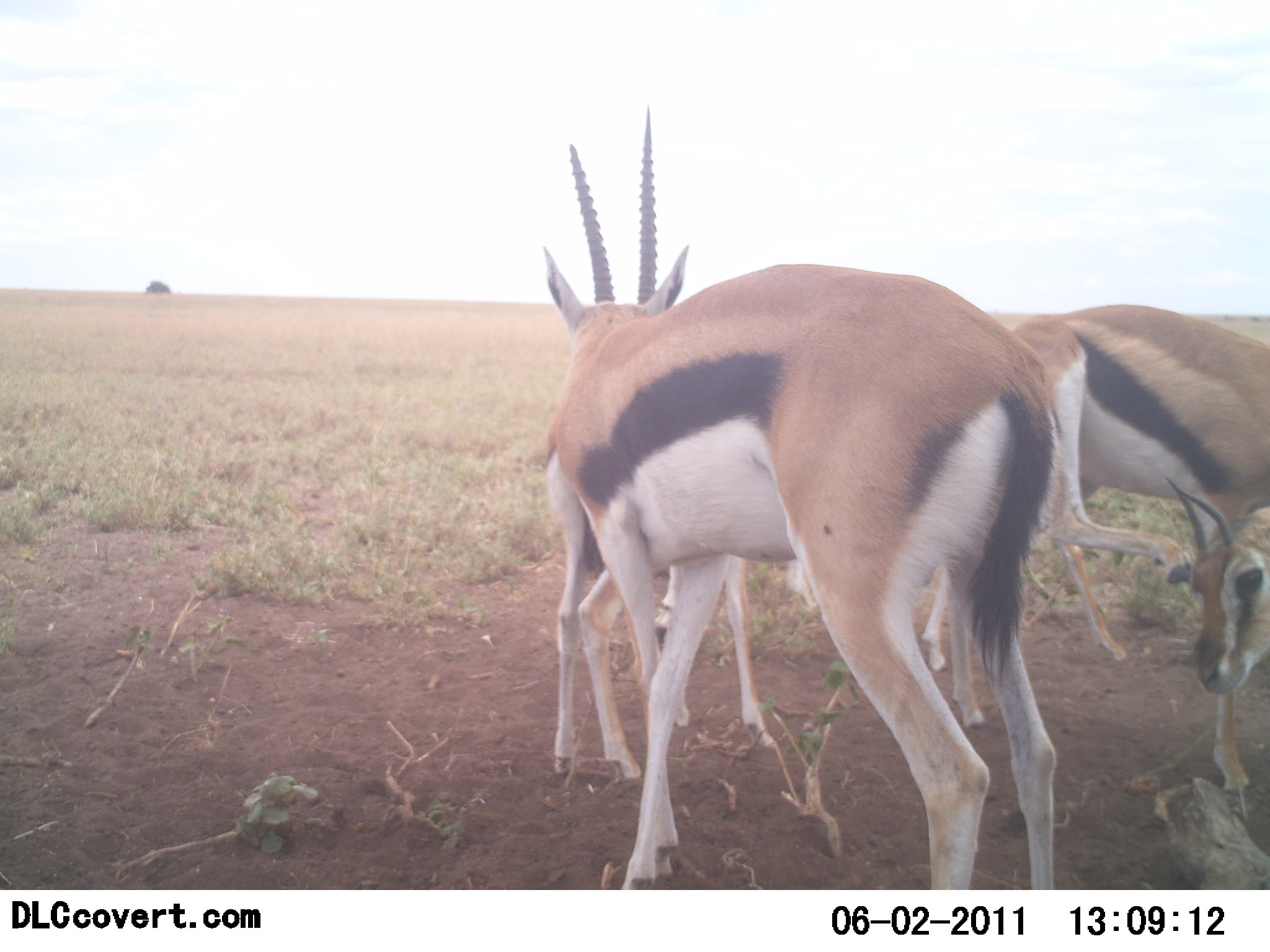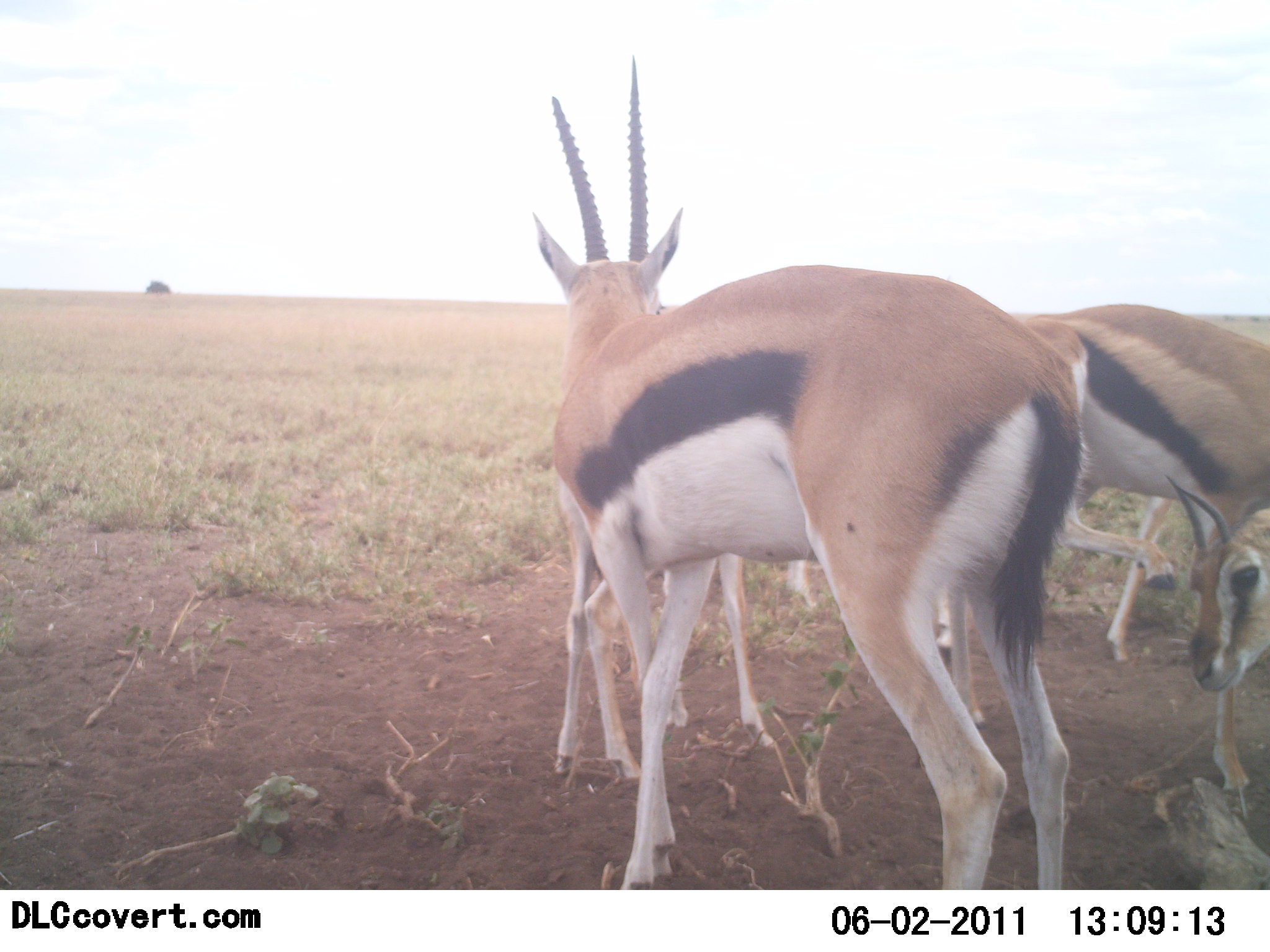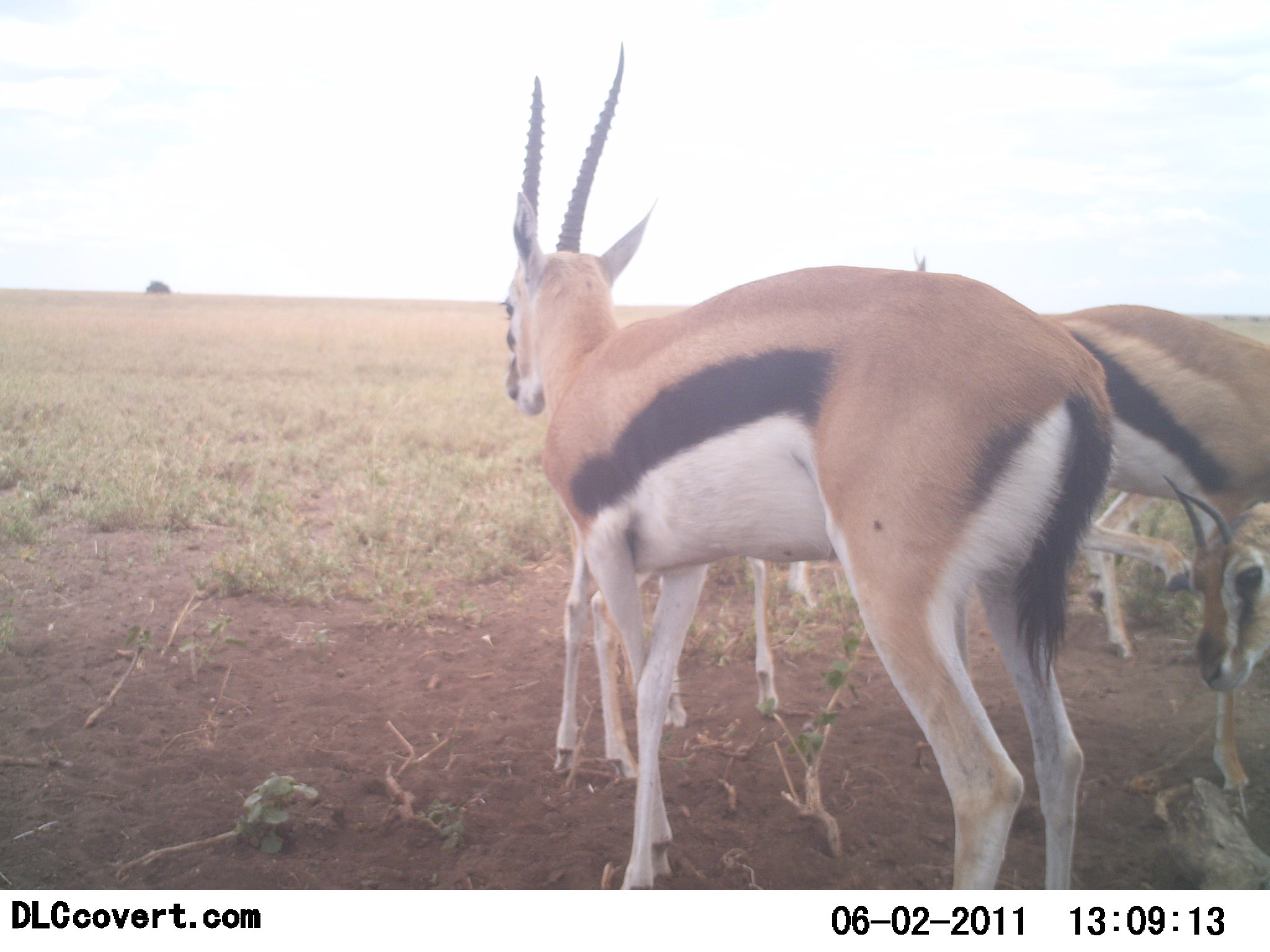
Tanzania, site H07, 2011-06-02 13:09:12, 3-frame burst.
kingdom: Animalia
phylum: Chordata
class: Mammalia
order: Artiodactyla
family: Bovidae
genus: Eudorcas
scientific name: Eudorcas thomsonii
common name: thomson's gazelle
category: gazellethomsons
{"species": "gazellethomsons (thomson's gazelle) (Eudorcas thomsonii)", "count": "4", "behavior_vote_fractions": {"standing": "93%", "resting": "0%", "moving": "0%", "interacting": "33%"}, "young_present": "13%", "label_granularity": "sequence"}